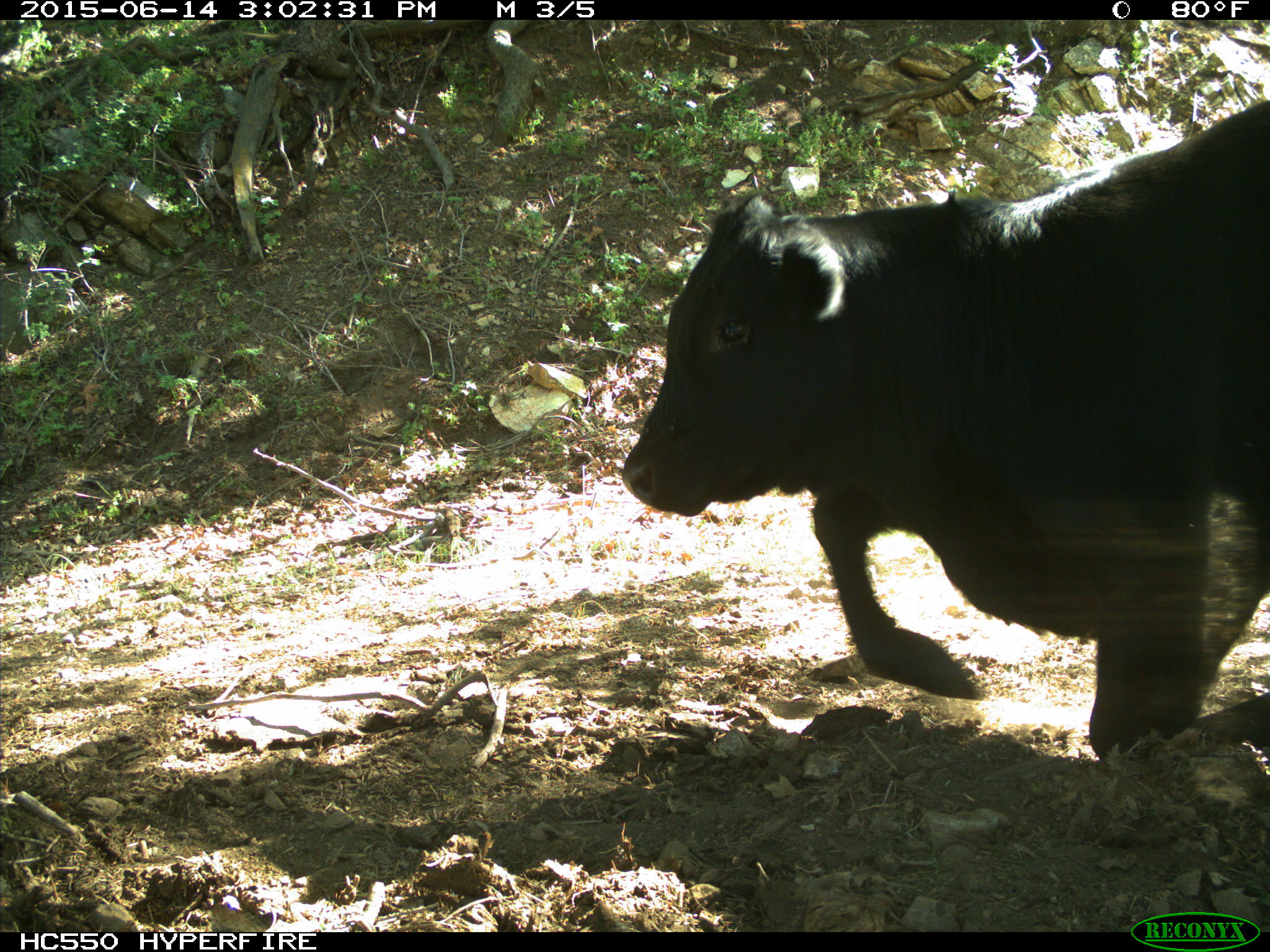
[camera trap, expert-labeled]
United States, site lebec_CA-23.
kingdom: Animalia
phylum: Chordata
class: Mammalia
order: Artiodactyla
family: Bovidae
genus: Bos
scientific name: Bos taurus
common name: domestic cow